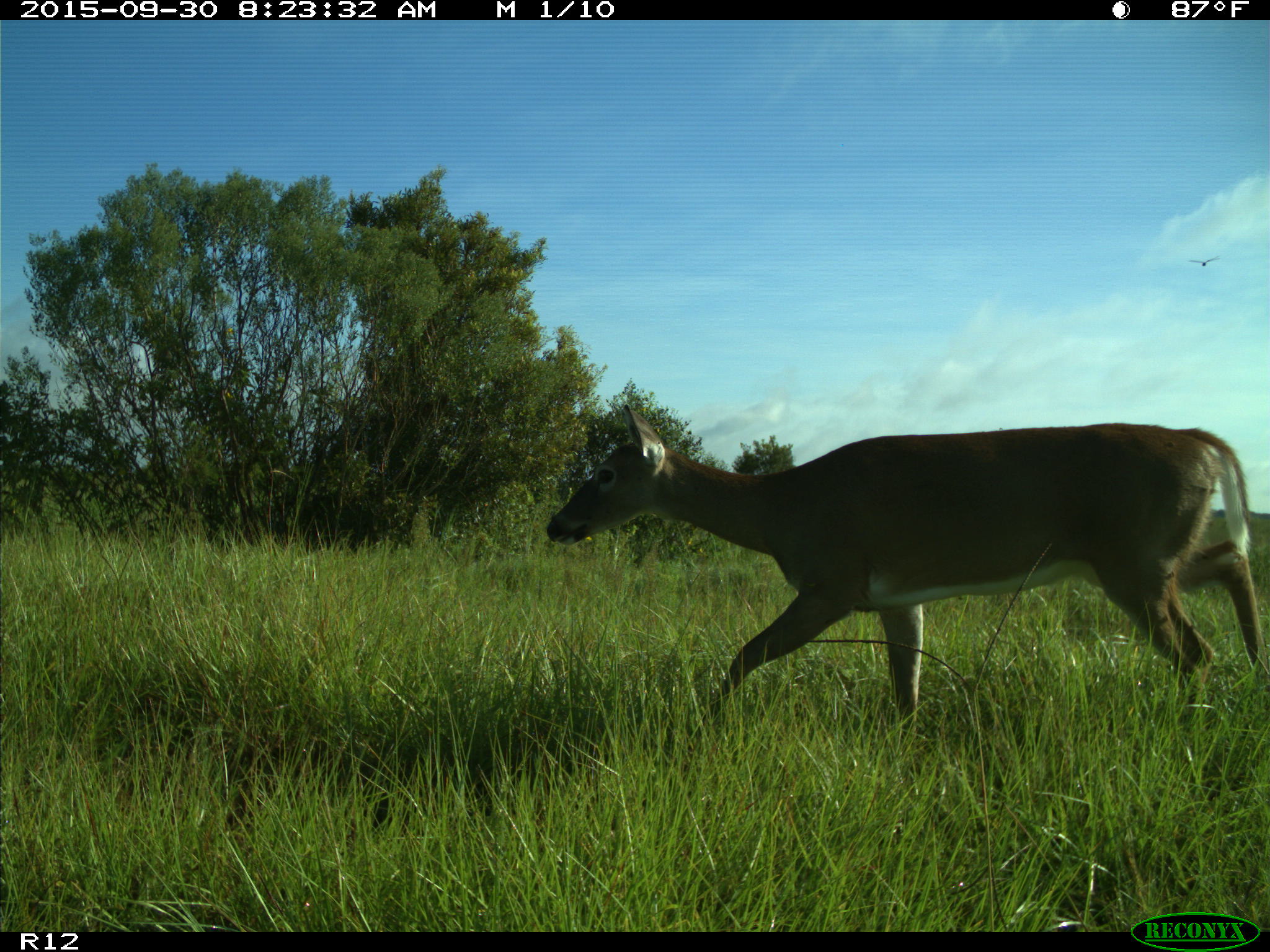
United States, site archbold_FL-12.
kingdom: Animalia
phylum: Chordata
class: Mammalia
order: Artiodactyla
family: Cervidae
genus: Odocoileus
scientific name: Odocoileus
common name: deer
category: unidentified deer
Unidentified deer (deer) (Odocoileus).